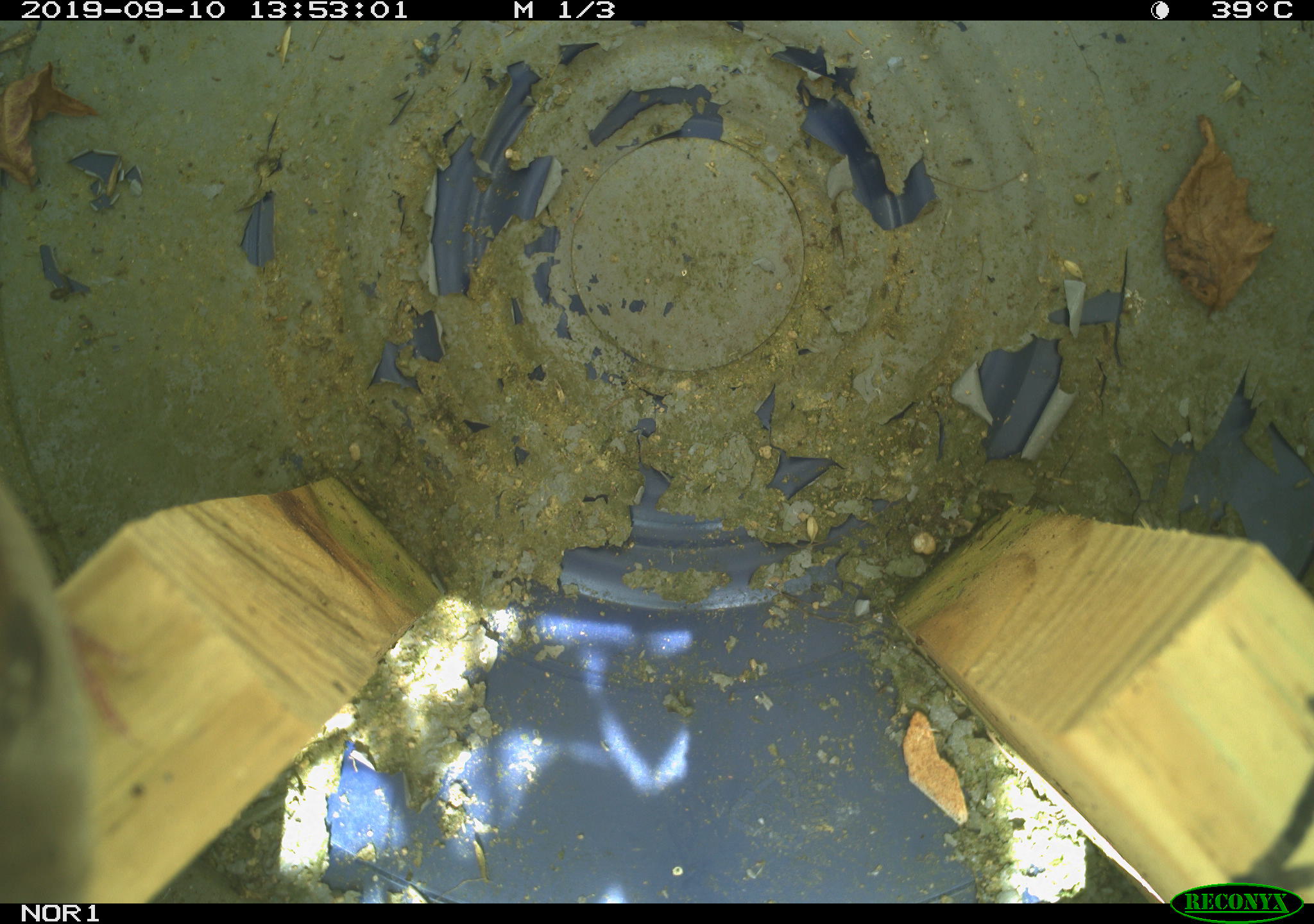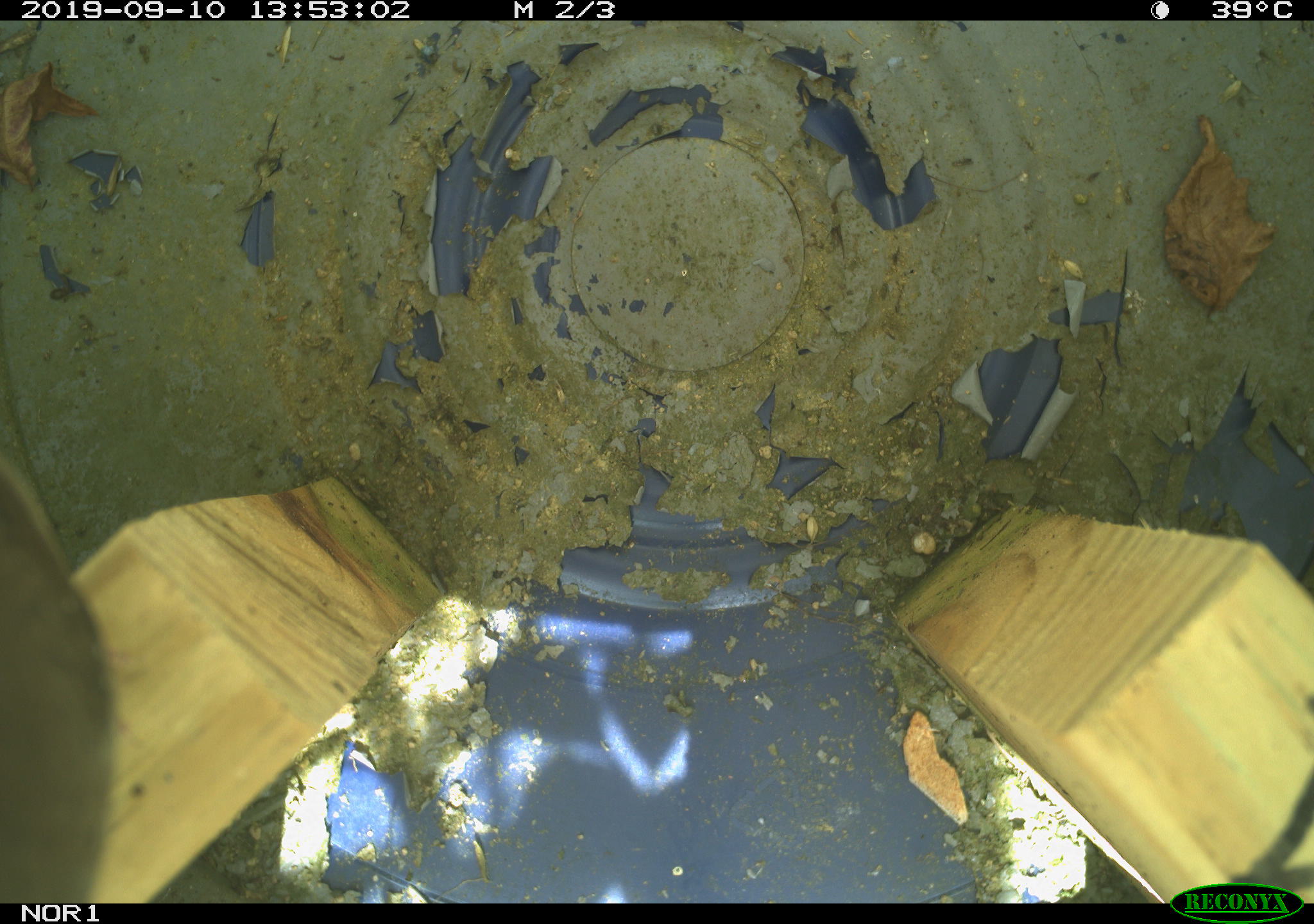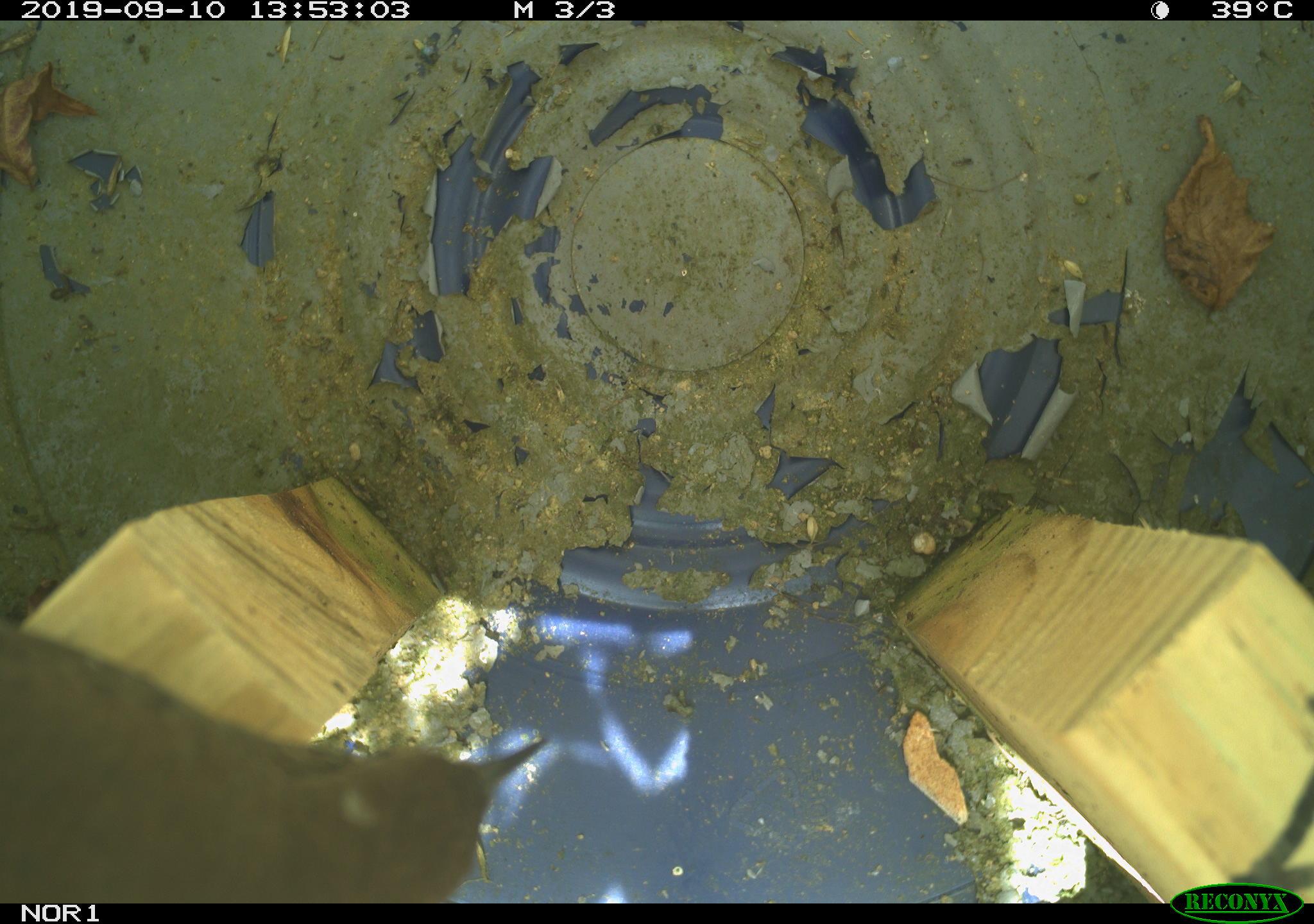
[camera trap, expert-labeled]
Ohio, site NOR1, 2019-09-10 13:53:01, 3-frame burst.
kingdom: Animalia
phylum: Chordata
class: Aves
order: Passeriformes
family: Troglodytidae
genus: Troglodytes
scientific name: Troglodytes aedon aedon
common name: northern house wren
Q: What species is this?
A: Northern house wren (Troglodytes aedon aedon).